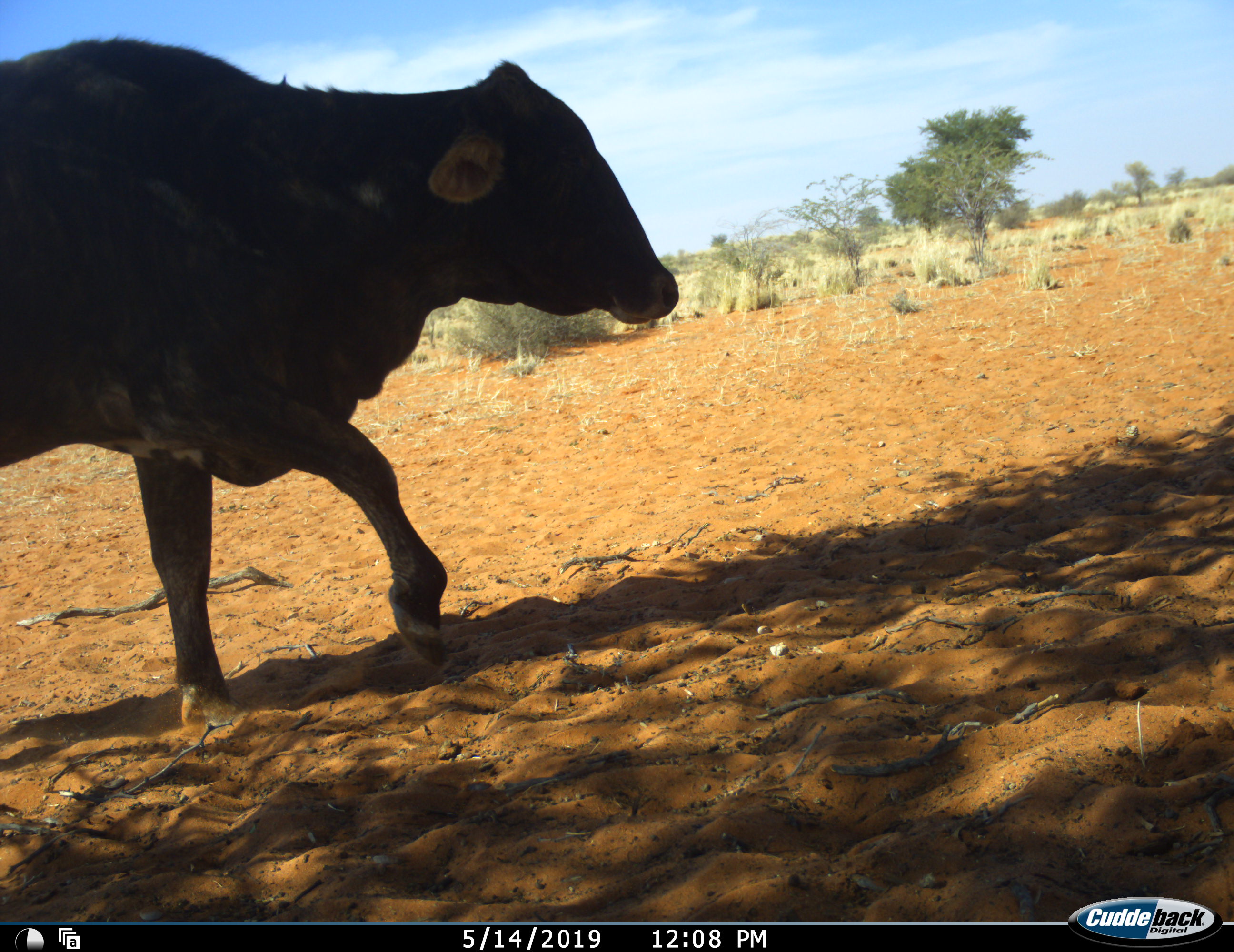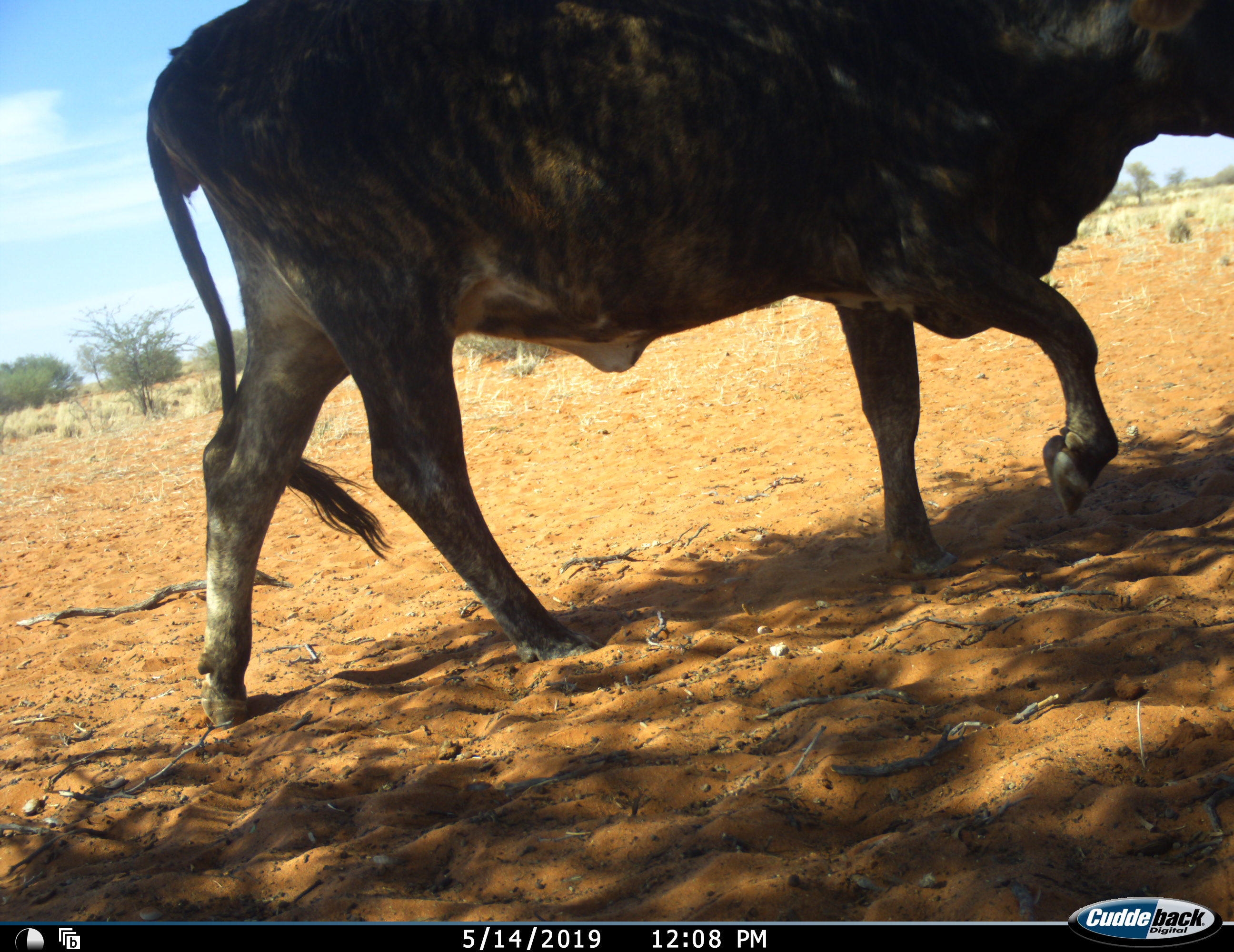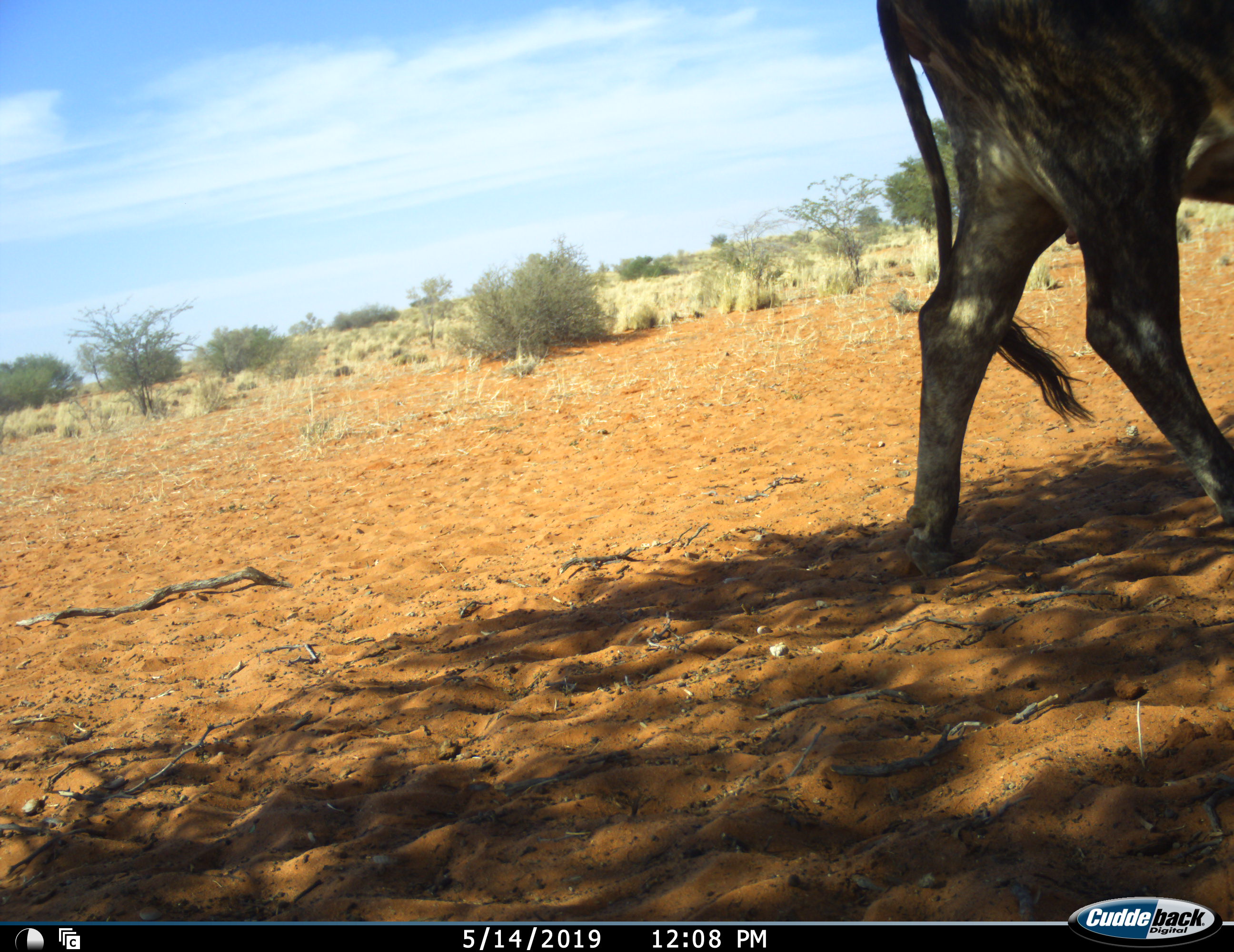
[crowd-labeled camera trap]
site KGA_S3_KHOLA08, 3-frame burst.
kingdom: Animalia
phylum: Chordata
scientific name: Vertebrata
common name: domestic animal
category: domesticanimal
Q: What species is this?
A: Domesticanimal (domestic animal) (Vertebrata).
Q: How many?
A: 1.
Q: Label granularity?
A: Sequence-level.